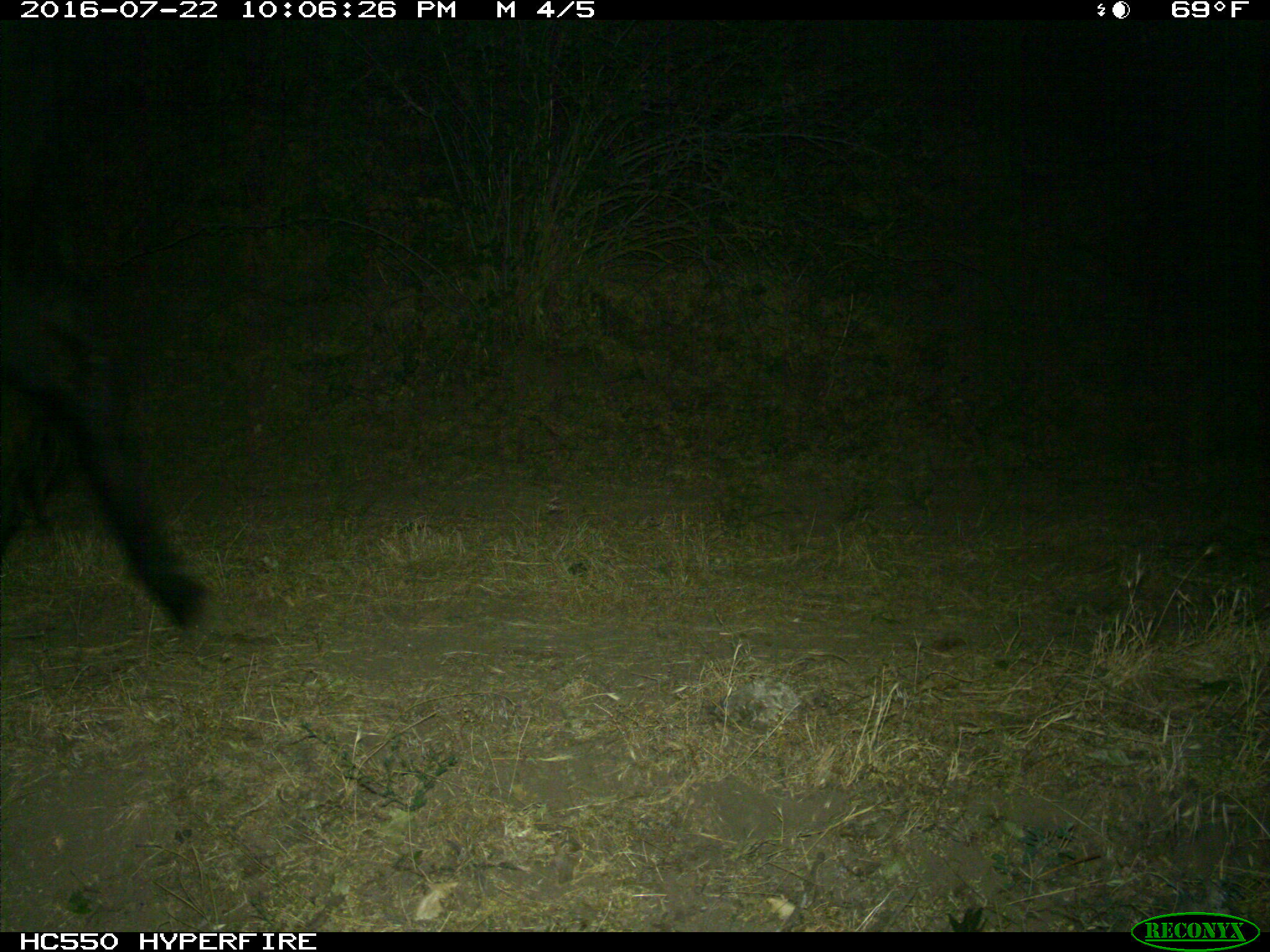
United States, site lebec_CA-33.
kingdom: Animalia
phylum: Chordata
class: Mammalia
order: Artiodactyla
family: Bovidae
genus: Bos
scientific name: Bos taurus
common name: domestic cow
Bos taurus (domestic cow).